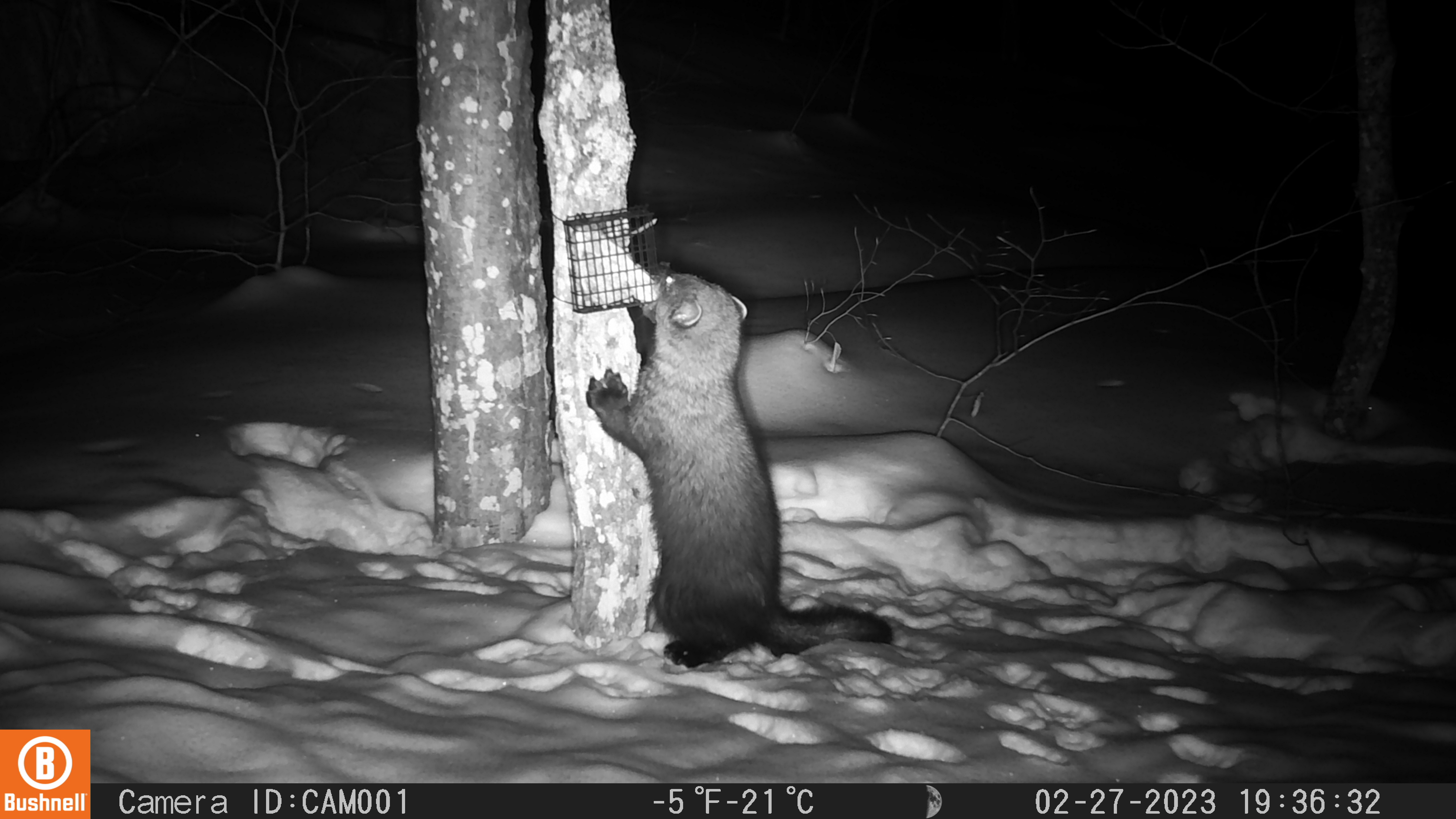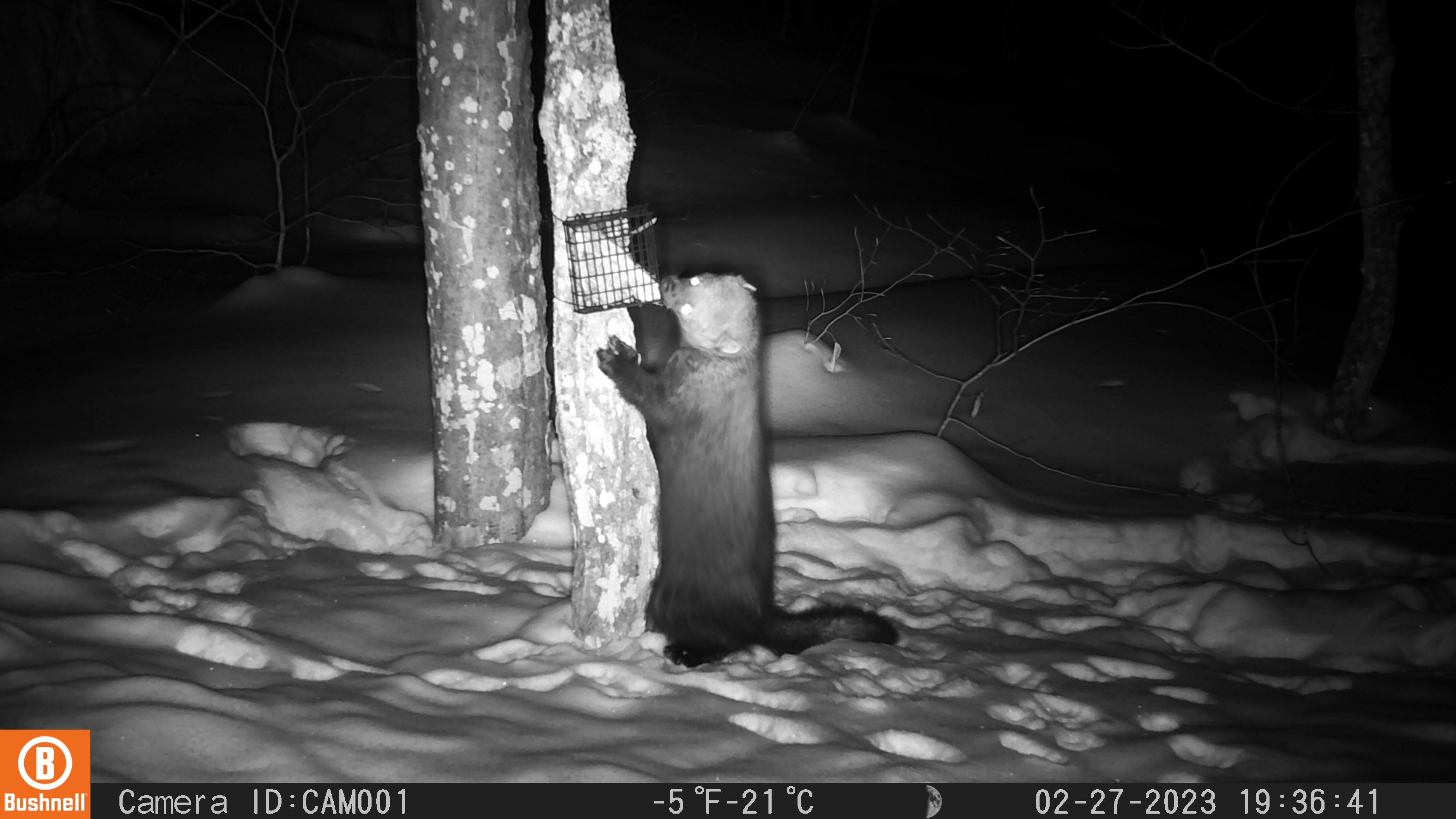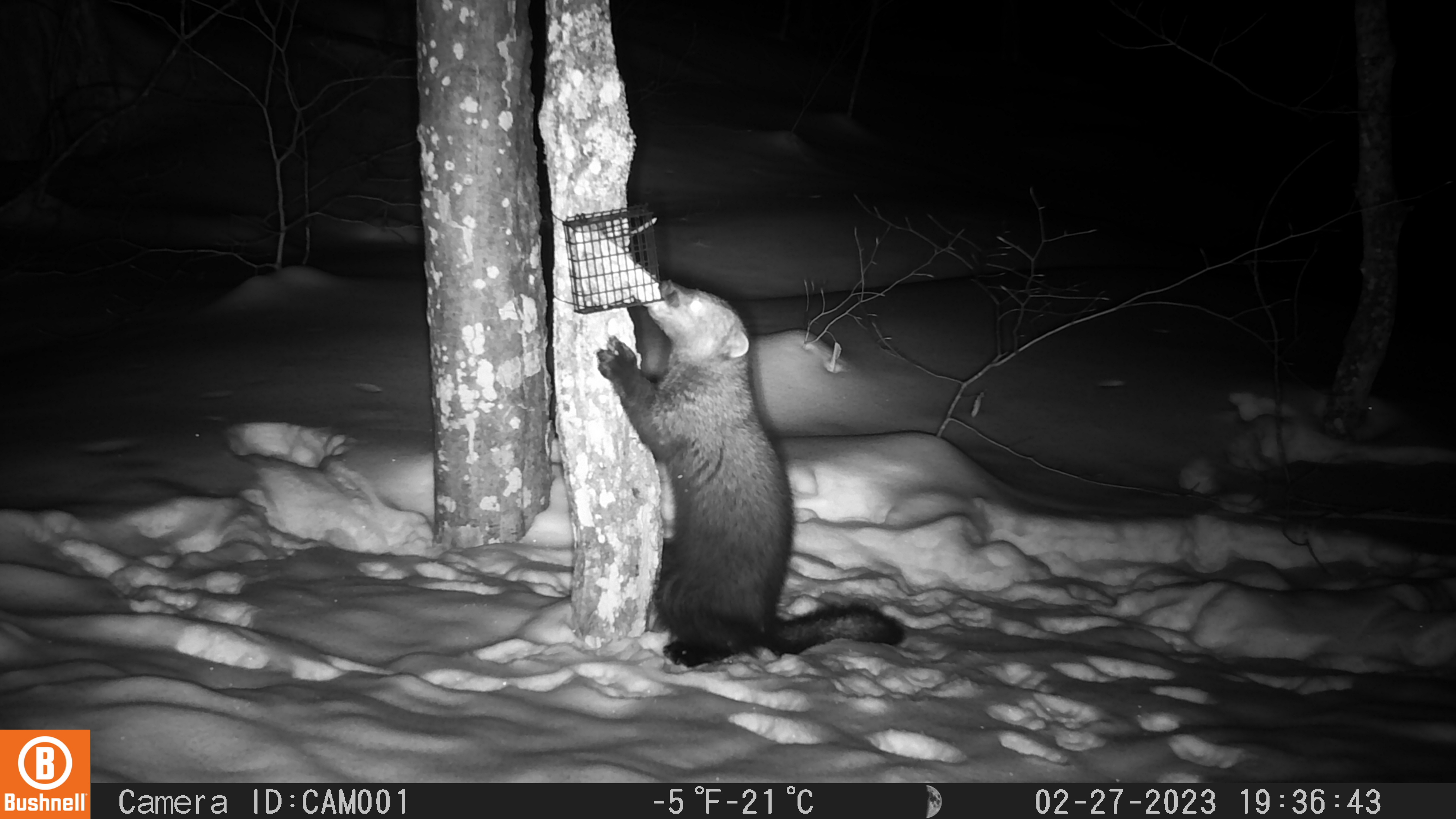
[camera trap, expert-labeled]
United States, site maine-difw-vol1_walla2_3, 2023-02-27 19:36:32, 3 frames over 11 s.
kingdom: Animalia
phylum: Chordata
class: Mammalia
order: Carnivora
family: Mustelidae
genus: Pekania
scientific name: Pekania pennanti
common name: fisher